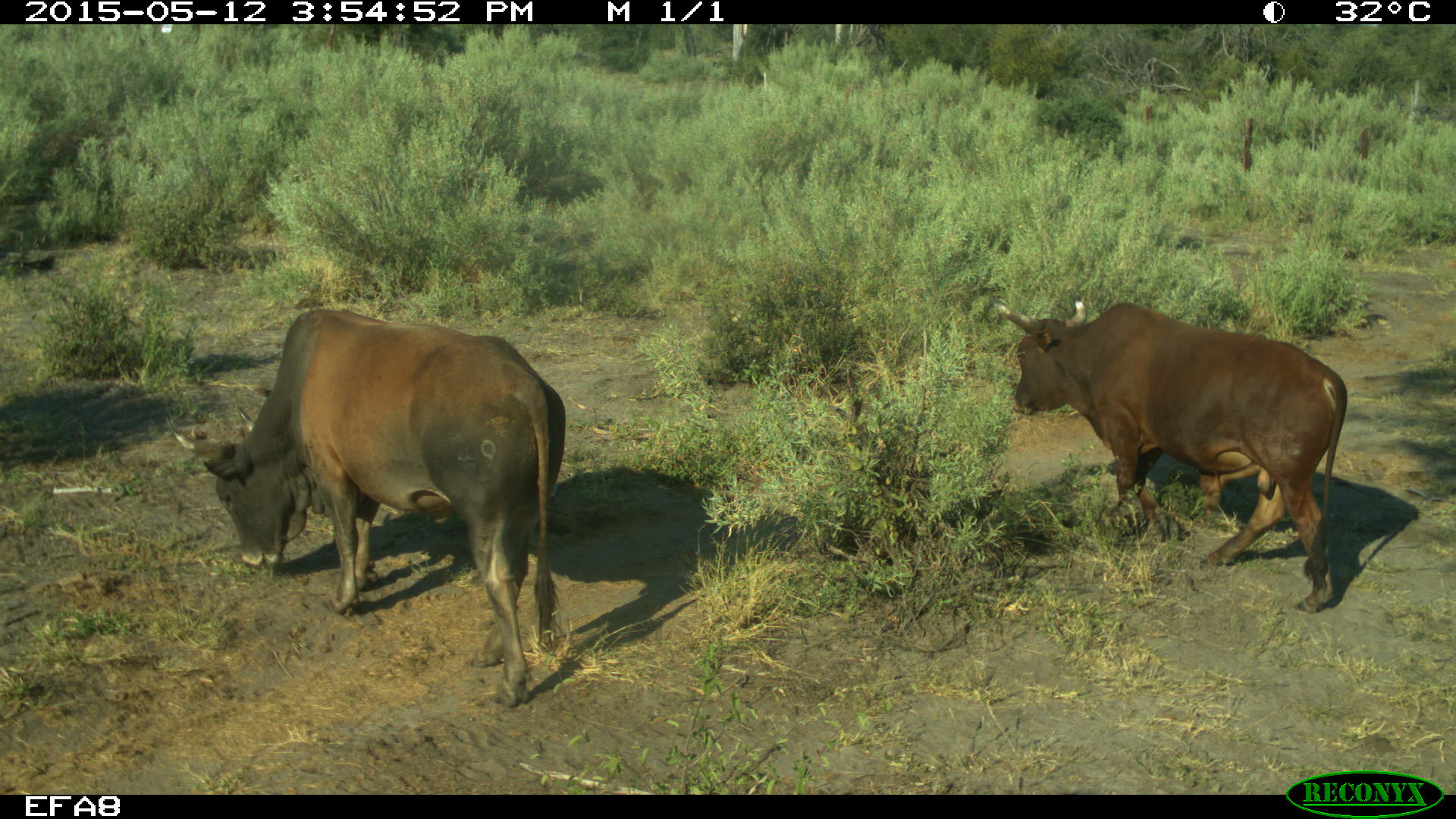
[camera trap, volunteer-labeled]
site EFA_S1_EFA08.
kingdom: Animalia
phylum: Chordata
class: Mammalia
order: Artiodactyla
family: Bovidae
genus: Bos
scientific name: Bos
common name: cattle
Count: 2.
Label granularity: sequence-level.